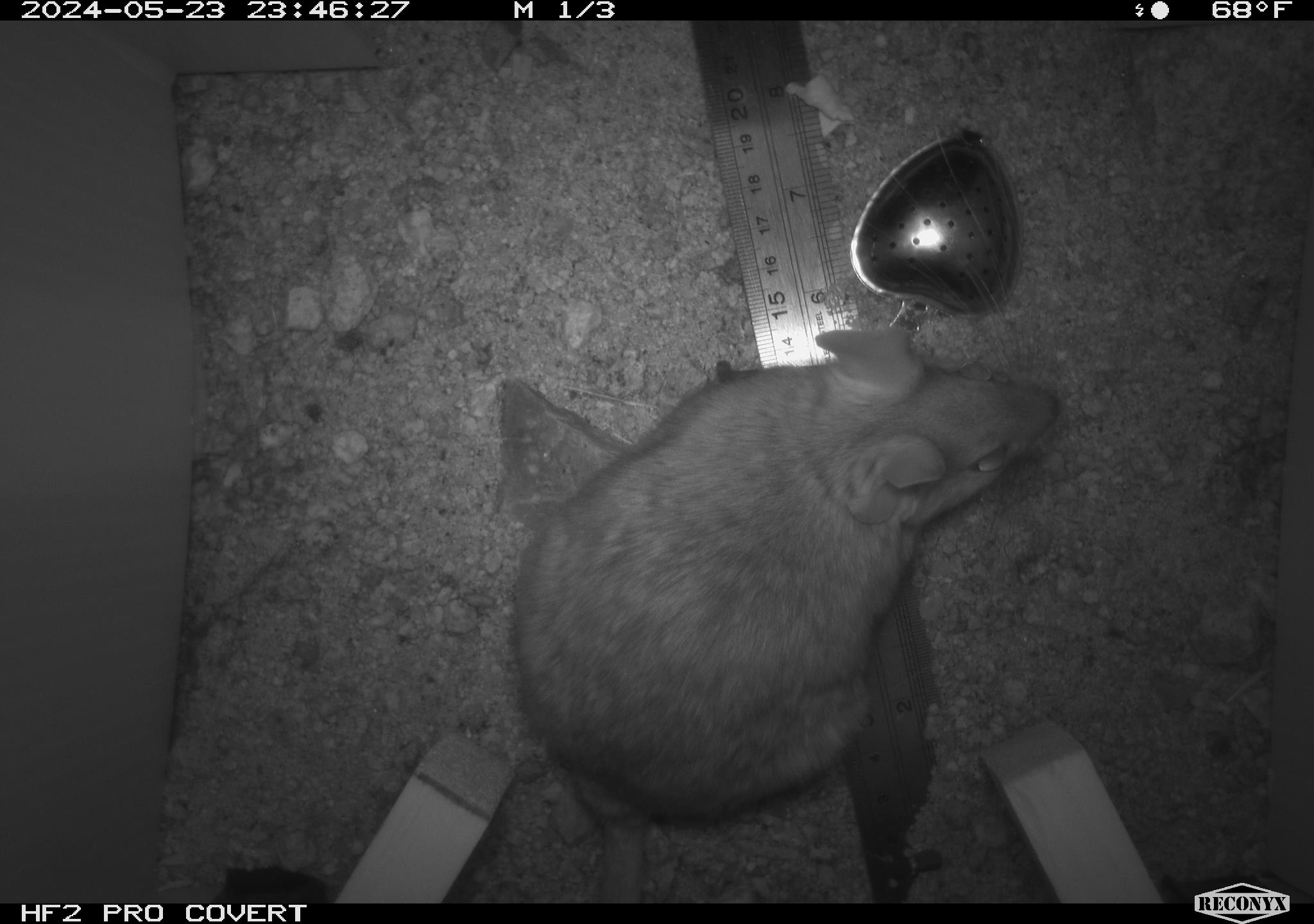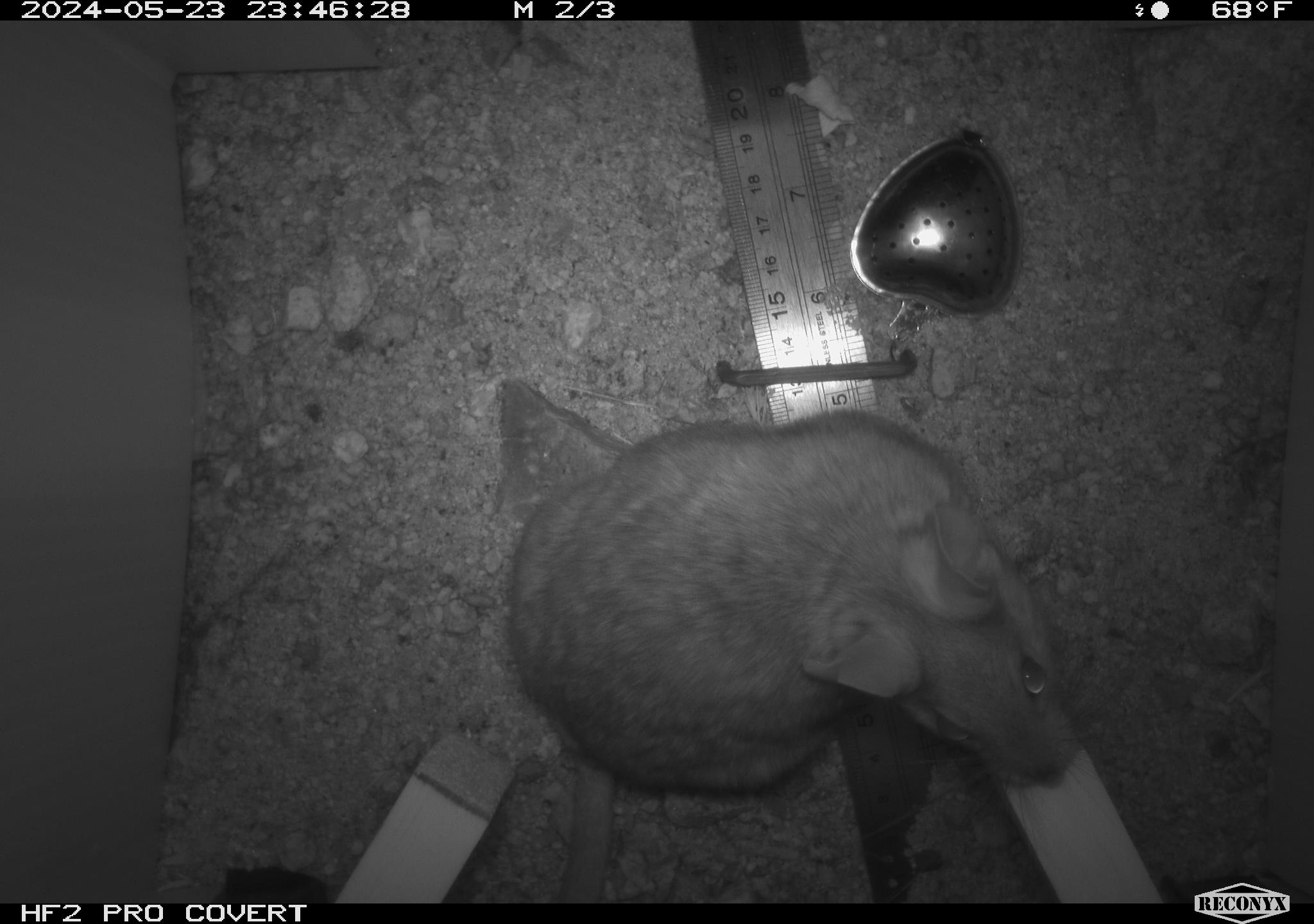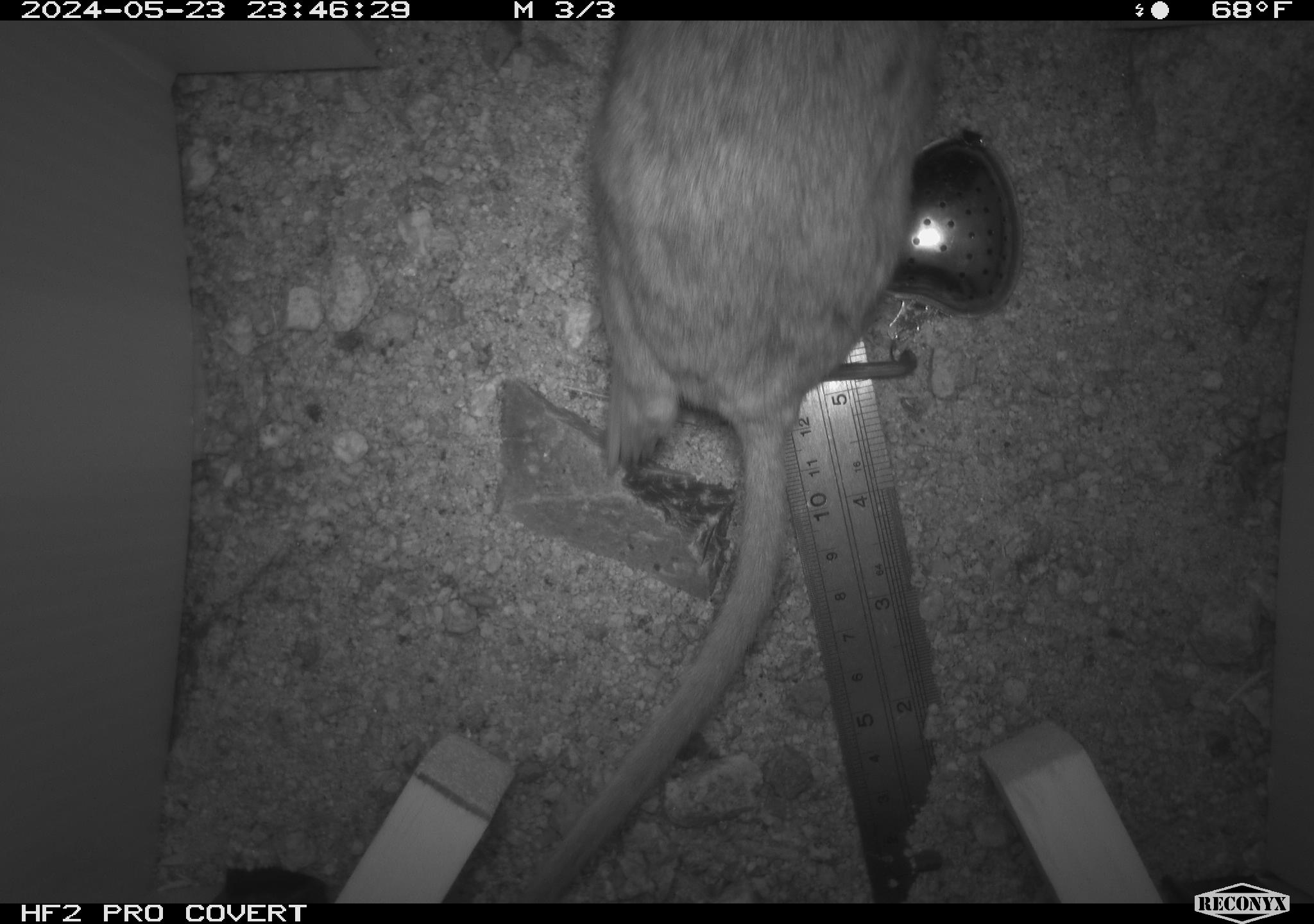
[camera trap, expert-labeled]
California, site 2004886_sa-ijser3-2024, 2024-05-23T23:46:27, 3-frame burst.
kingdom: Animalia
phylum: Chordata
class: Mammalia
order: Rodentia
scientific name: Rodentia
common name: woodrat or rat or mouse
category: woodrat or rat or mouse species